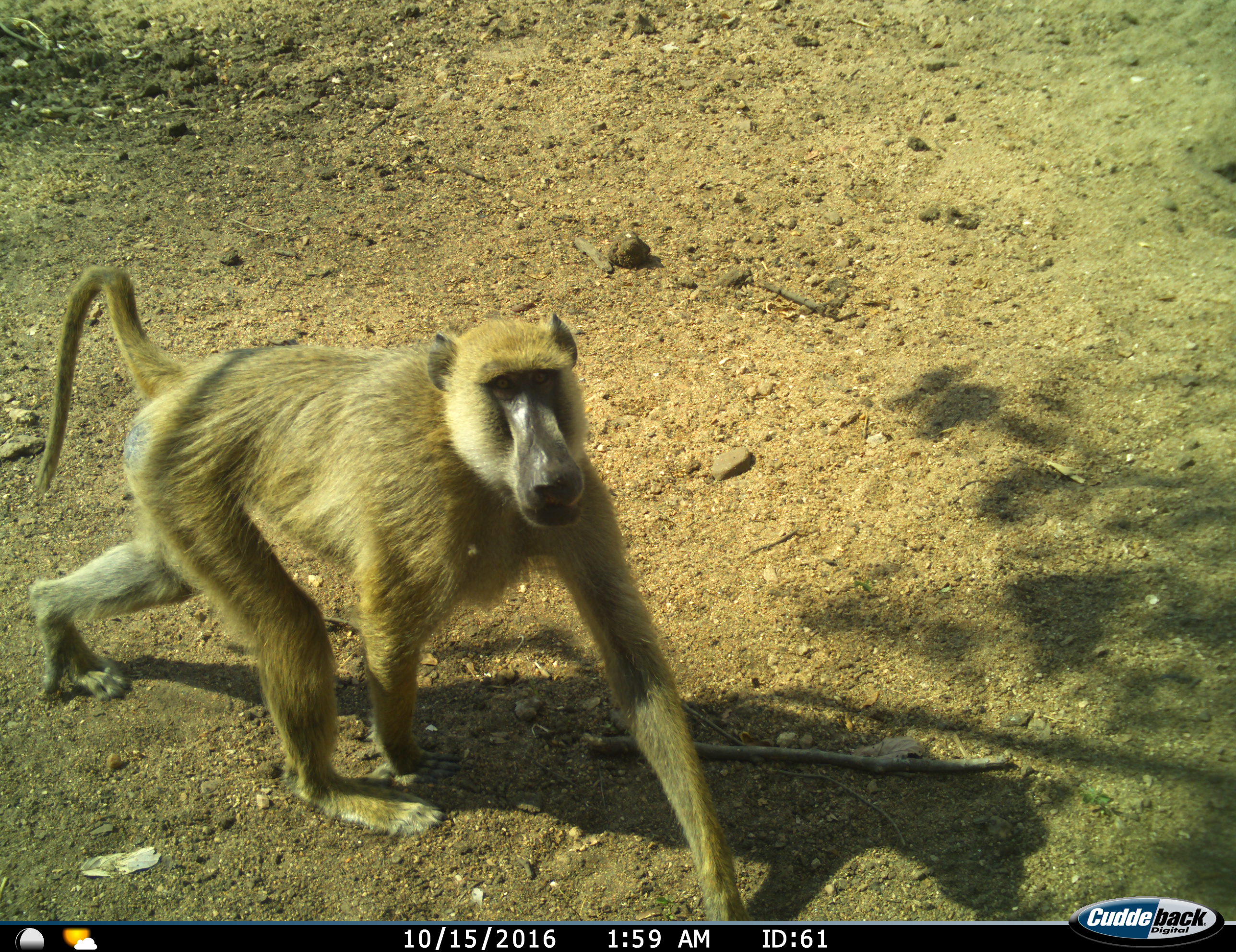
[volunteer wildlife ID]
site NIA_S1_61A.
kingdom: Animalia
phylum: Chordata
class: Mammalia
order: Primates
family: Cercopithecidae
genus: Papio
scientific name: Papio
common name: baboon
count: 1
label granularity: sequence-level